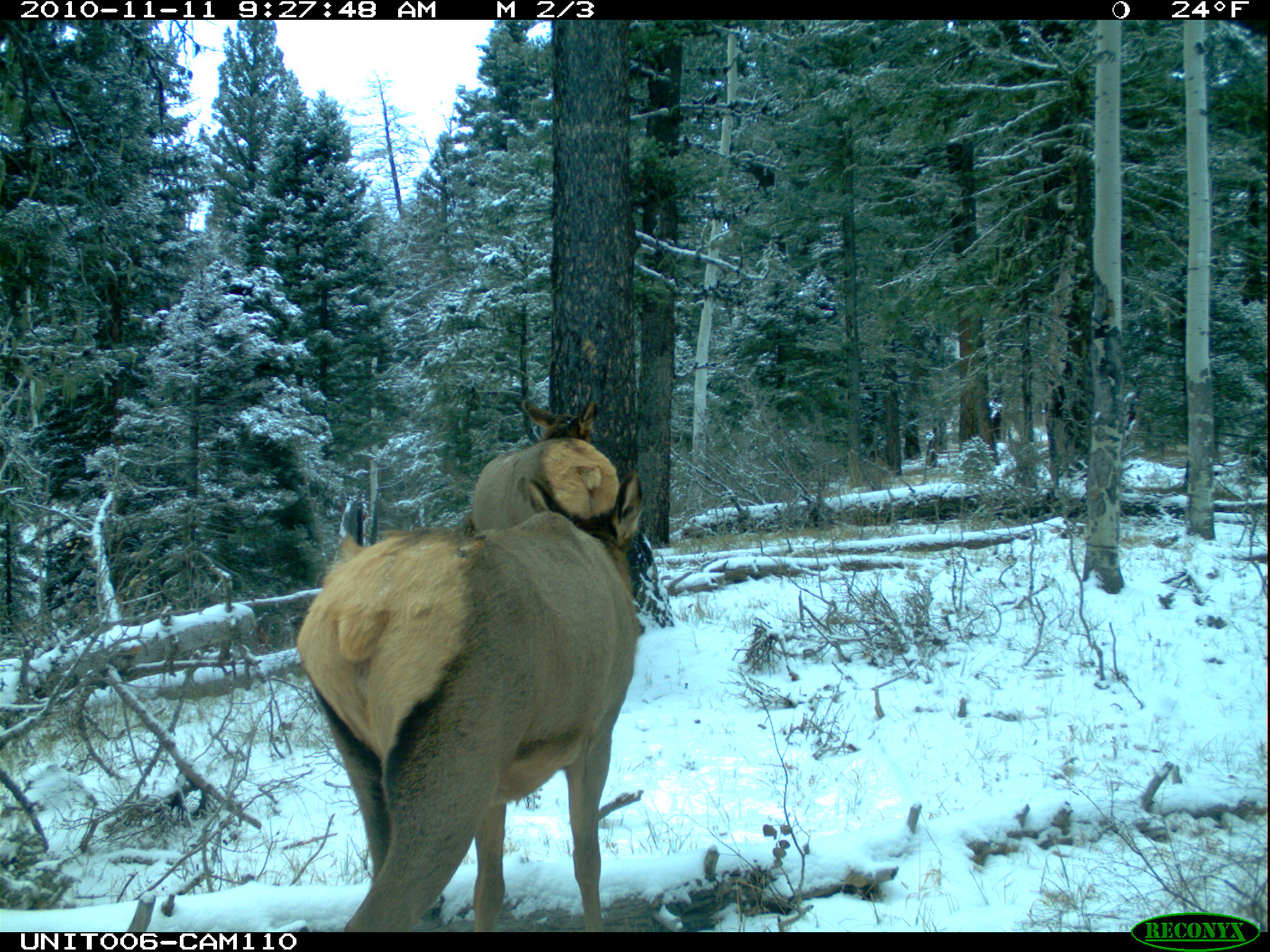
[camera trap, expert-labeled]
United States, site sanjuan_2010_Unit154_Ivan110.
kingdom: Animalia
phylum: Chordata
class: Mammalia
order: Artiodactyla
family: Cervidae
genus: Cervus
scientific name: Cervus elaphus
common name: red deer